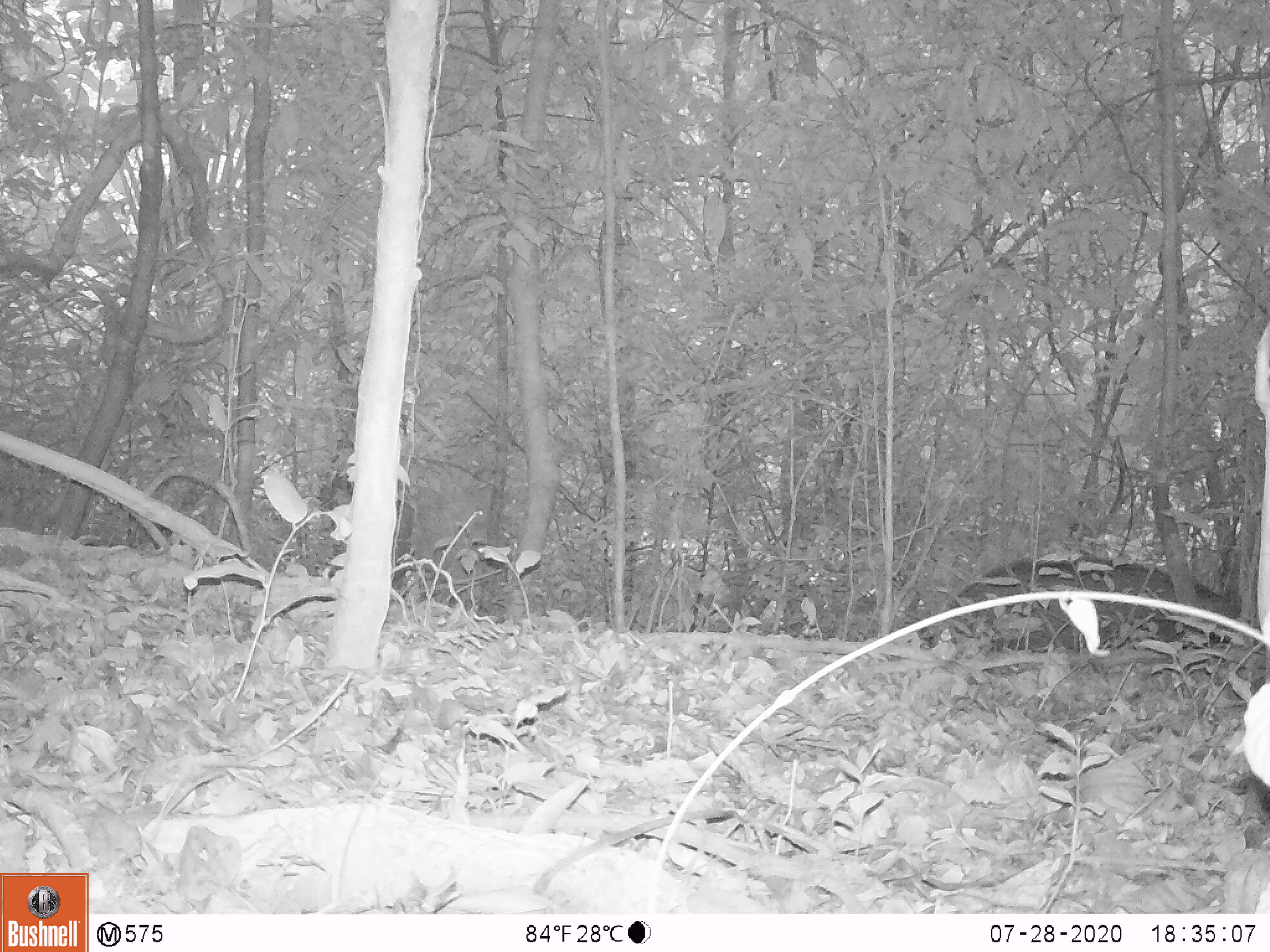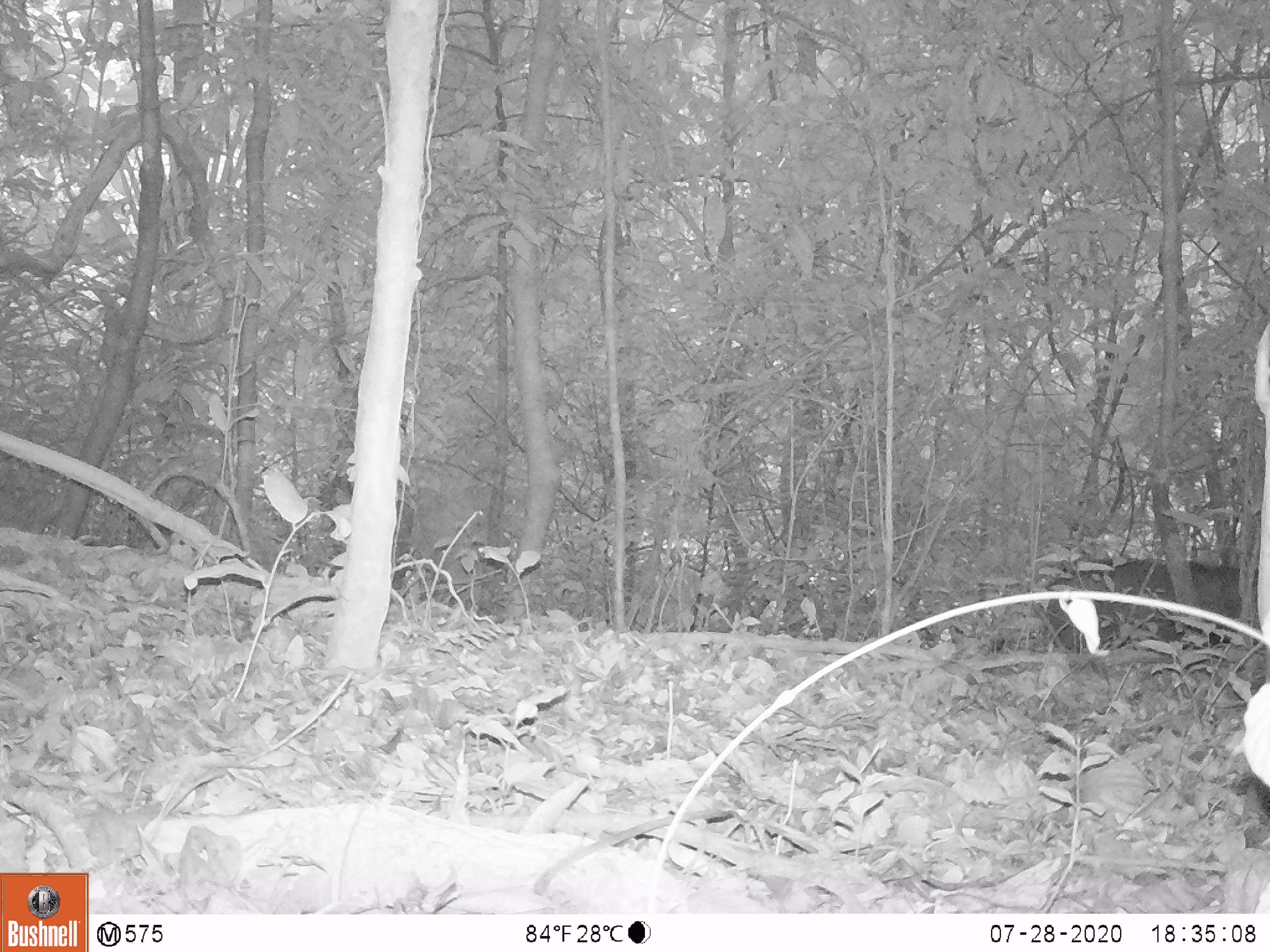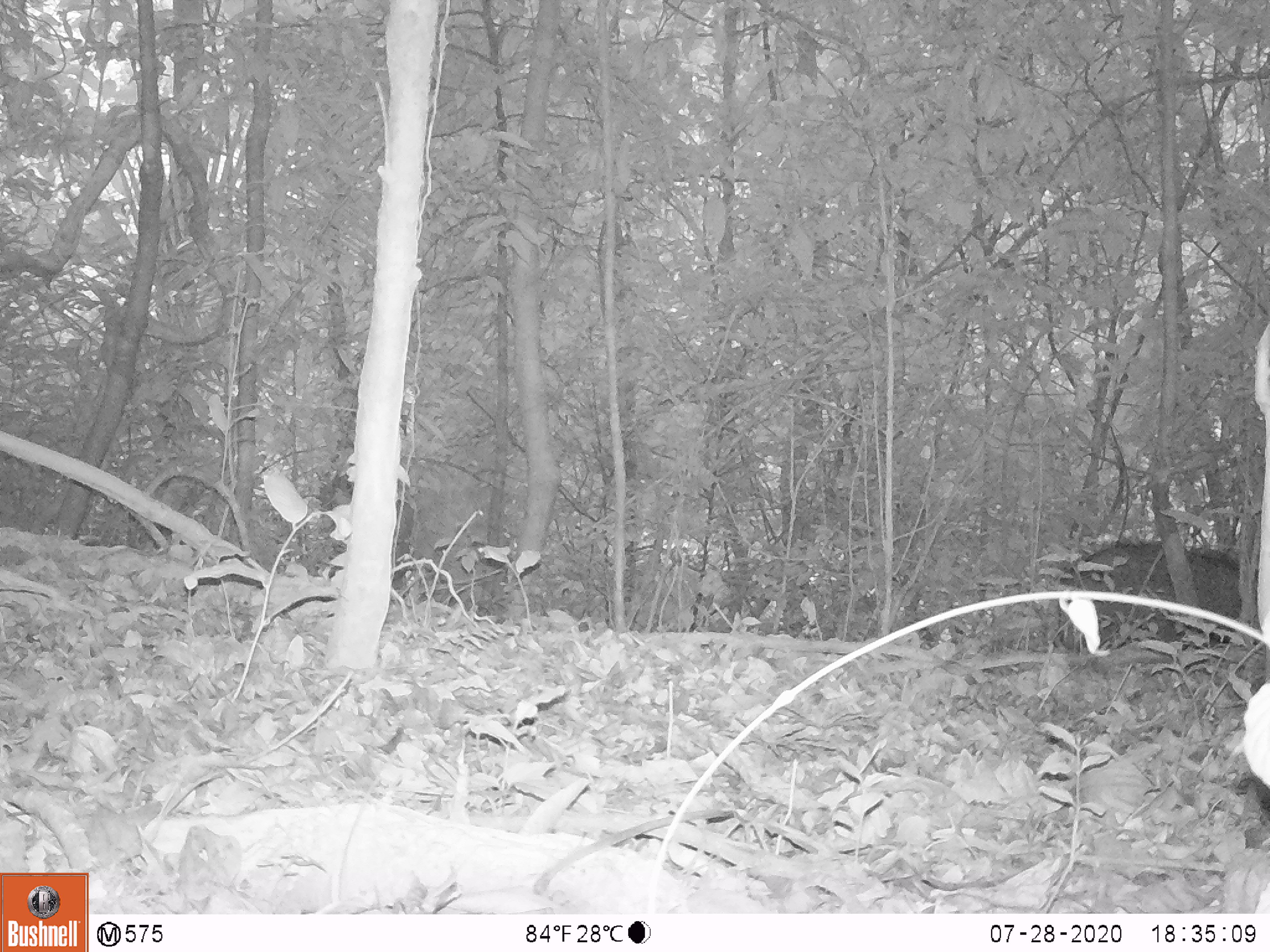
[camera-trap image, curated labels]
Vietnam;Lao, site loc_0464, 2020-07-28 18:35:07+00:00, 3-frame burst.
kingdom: Animalia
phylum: Chordata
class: Mammalia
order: Artiodactyla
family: Suidae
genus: Sus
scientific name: Sus scrofa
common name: eurasian wild pig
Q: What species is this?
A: Eurasian wild pig (Sus scrofa).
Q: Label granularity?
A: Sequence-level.